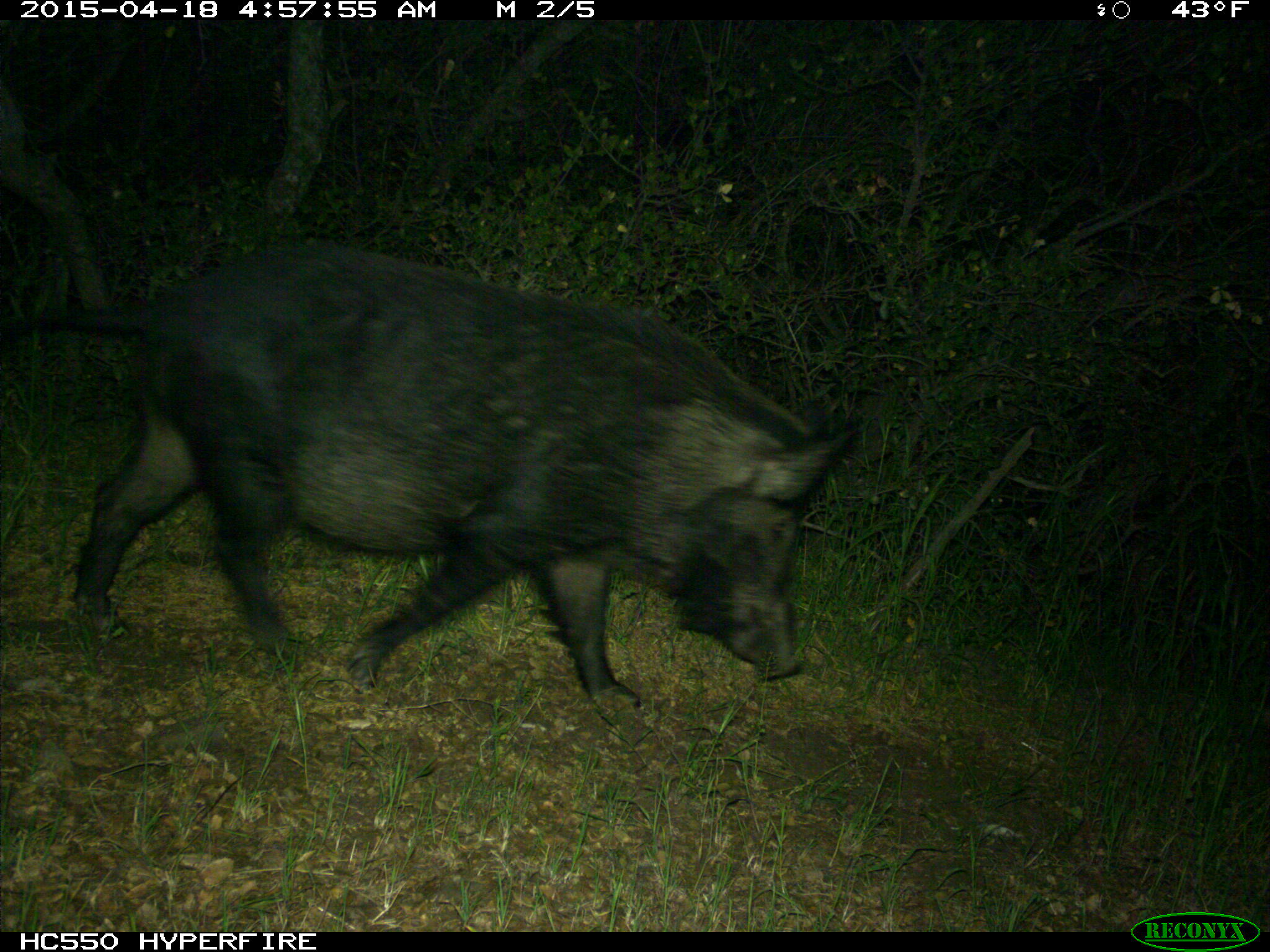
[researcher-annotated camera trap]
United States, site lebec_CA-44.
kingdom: Animalia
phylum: Chordata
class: Mammalia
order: Artiodactyla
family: Suidae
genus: Sus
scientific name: Sus scrofa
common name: wild boar